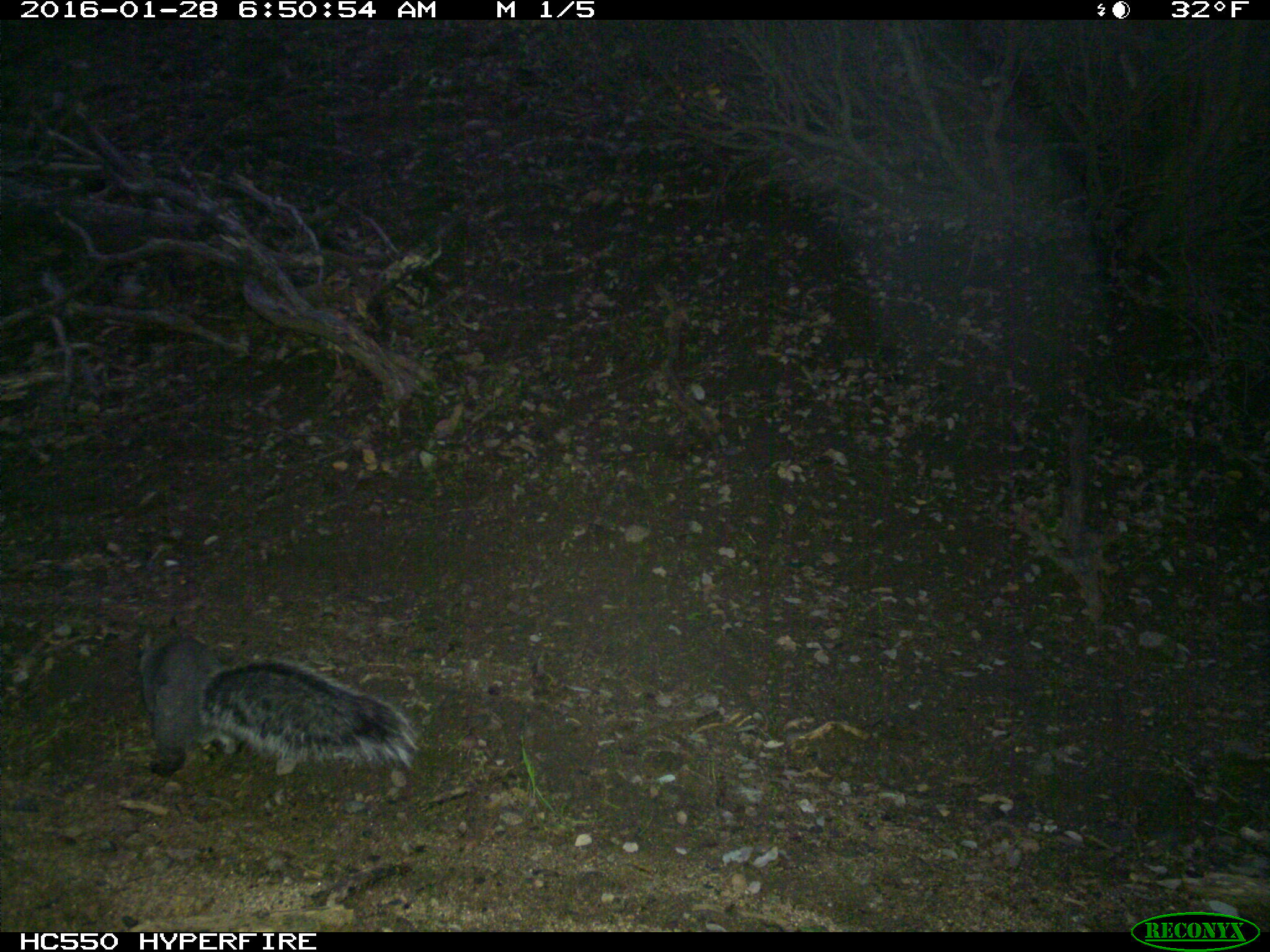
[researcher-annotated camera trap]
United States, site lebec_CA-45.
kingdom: Animalia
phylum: Chordata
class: Mammalia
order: Rodentia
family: Sciuridae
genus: Sciurus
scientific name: Sciurus carolinensis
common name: eastern gray squirrel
Sciurus carolinensis (eastern gray squirrel).